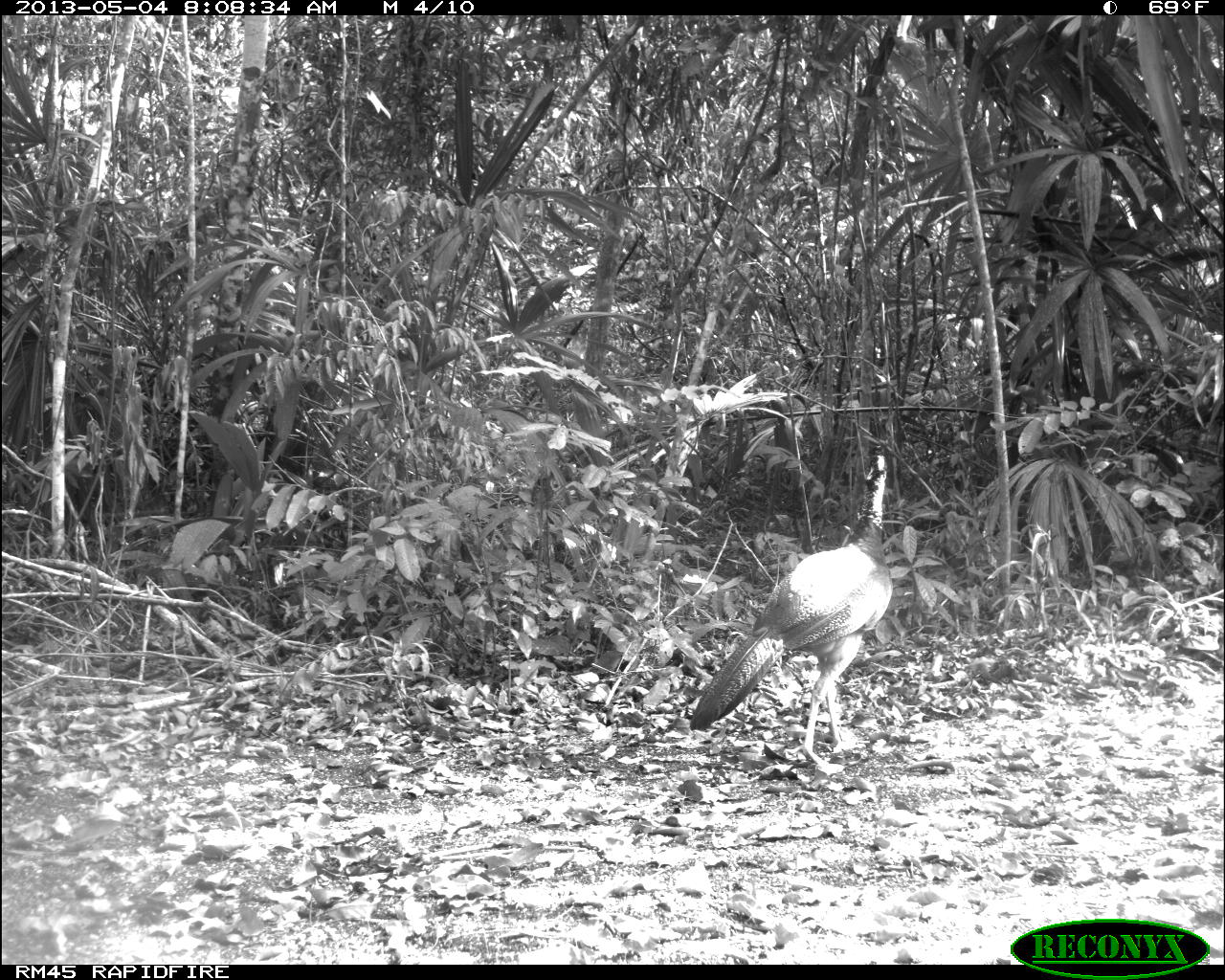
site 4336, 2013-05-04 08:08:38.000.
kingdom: Animalia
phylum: Chordata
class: Aves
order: Galliformes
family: Cracidae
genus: Crax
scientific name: Crax rubra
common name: great curassow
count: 1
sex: female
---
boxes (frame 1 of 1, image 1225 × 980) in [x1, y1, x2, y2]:
crax rubra: [688, 444, 895, 763]